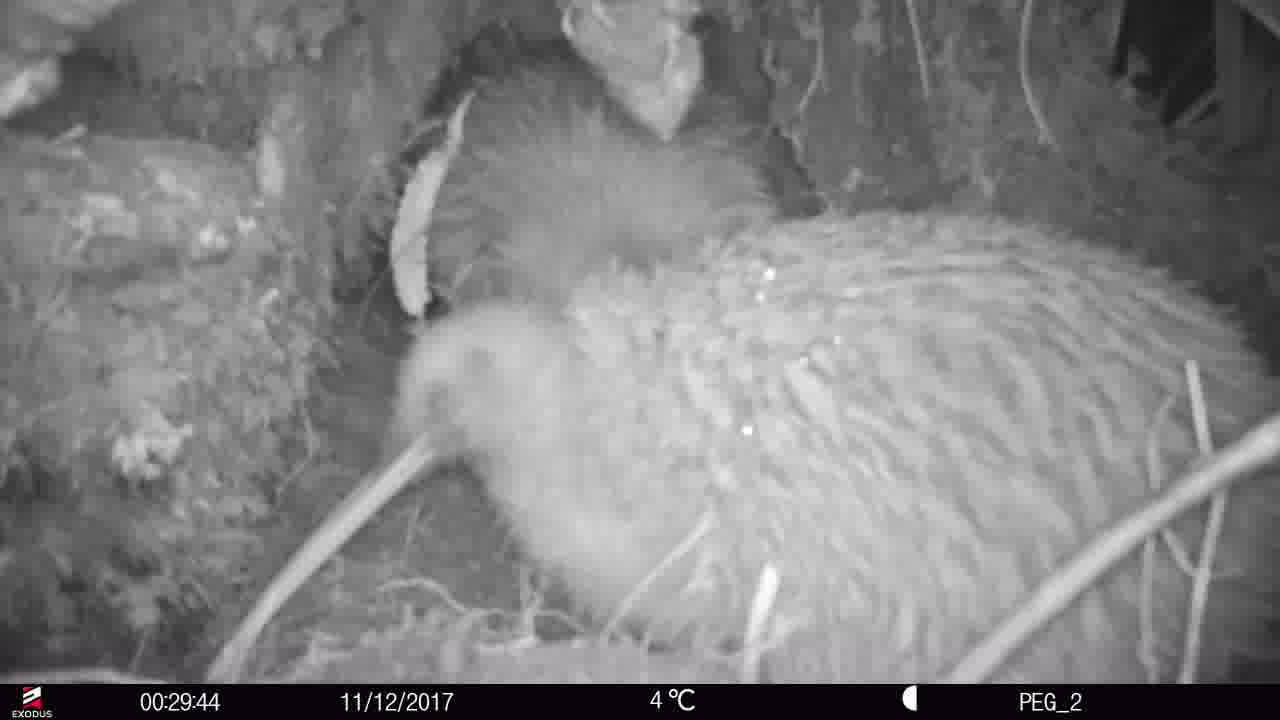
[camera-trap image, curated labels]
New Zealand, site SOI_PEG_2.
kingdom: Animalia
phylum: Chordata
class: Aves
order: Apterygiformes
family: Apterygidae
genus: Apteryx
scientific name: Apteryx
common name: kiwi